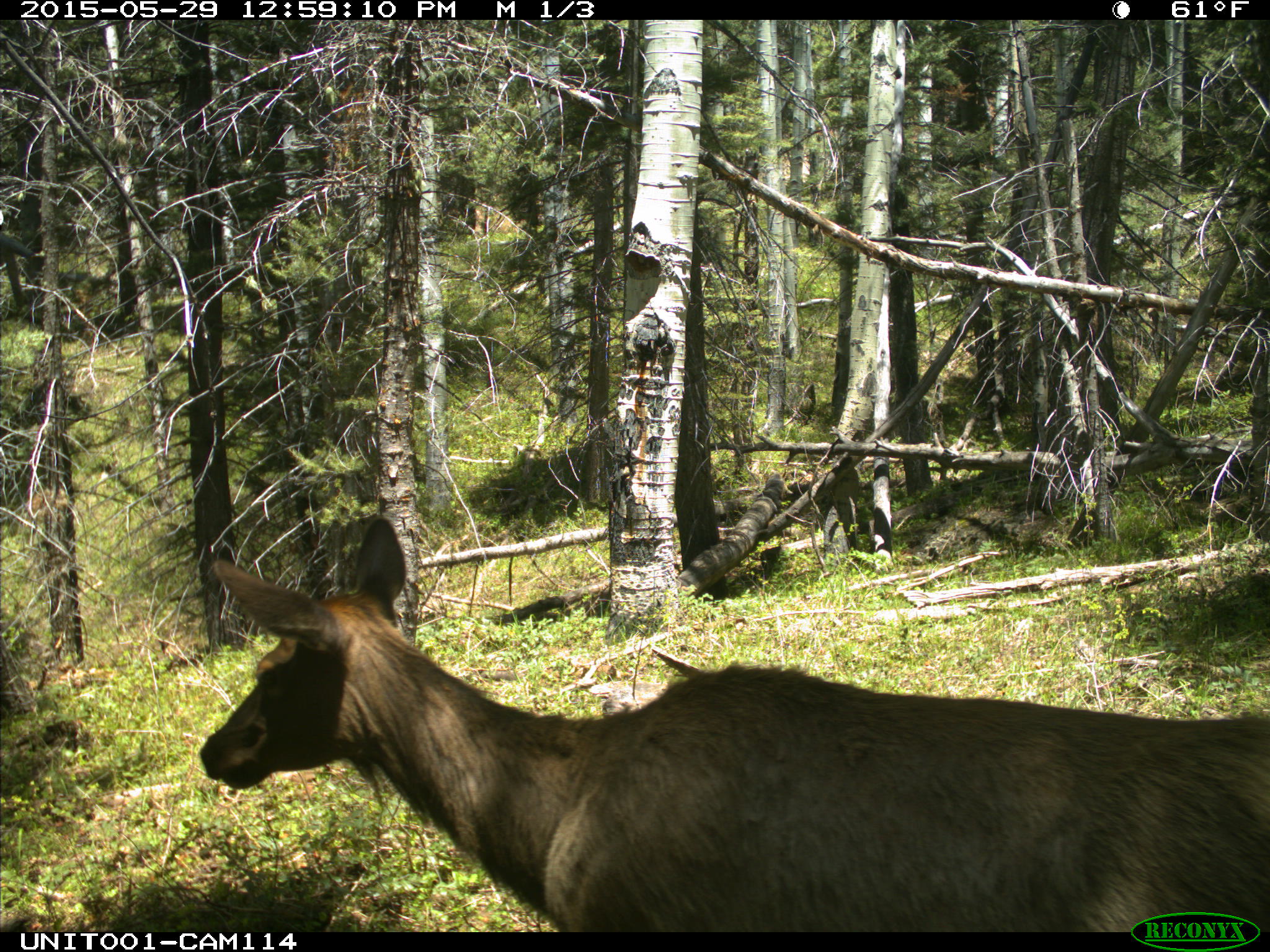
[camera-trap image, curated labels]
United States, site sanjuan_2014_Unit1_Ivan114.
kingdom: Animalia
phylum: Chordata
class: Mammalia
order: Artiodactyla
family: Cervidae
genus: Cervus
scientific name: Cervus elaphus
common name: red deer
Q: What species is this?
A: Cervus elaphus (red deer).